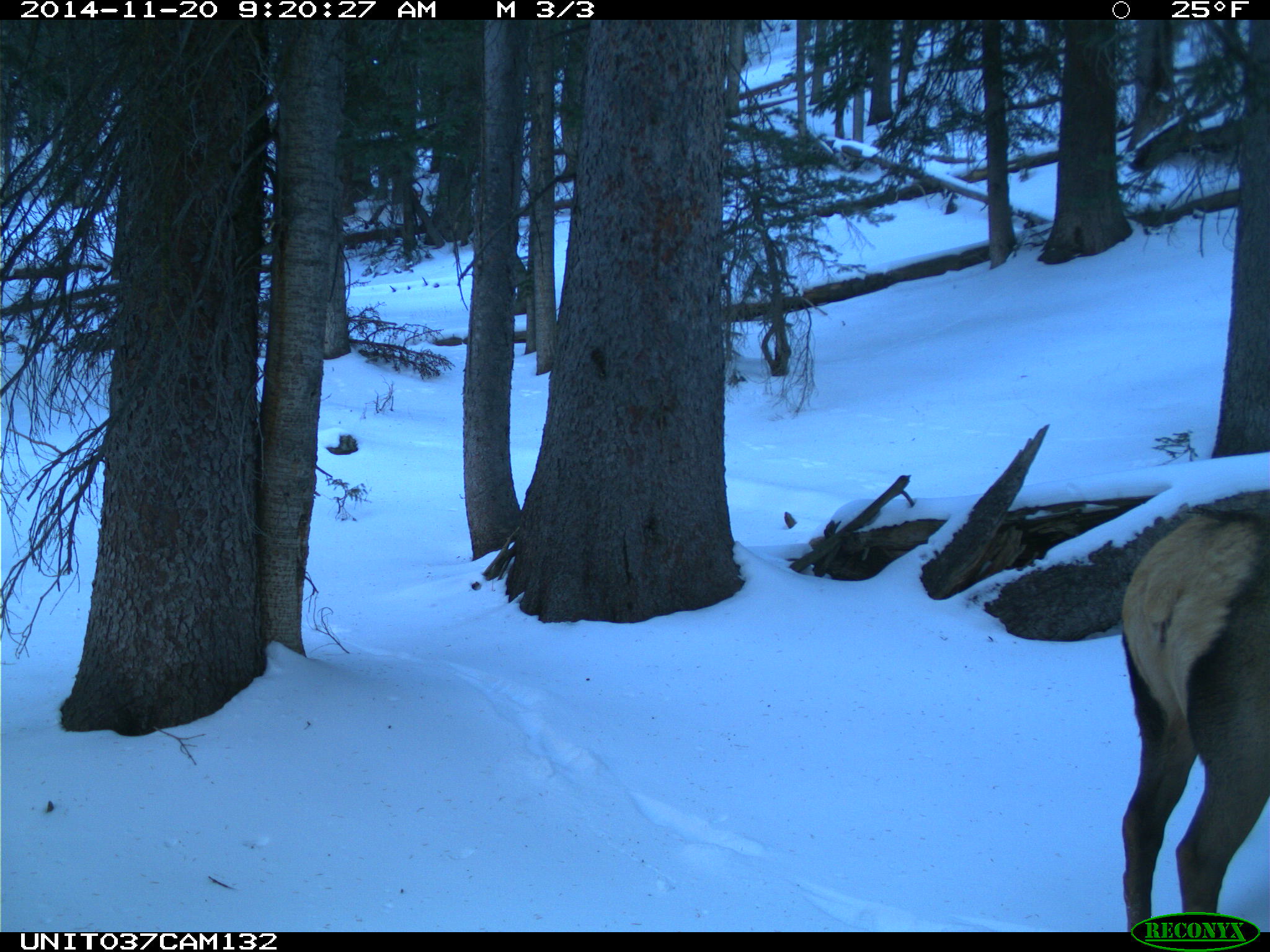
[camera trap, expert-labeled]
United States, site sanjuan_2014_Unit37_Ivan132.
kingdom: Animalia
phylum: Chordata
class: Mammalia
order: Artiodactyla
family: Cervidae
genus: Cervus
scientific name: Cervus elaphus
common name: red deer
Cervus elaphus (red deer).